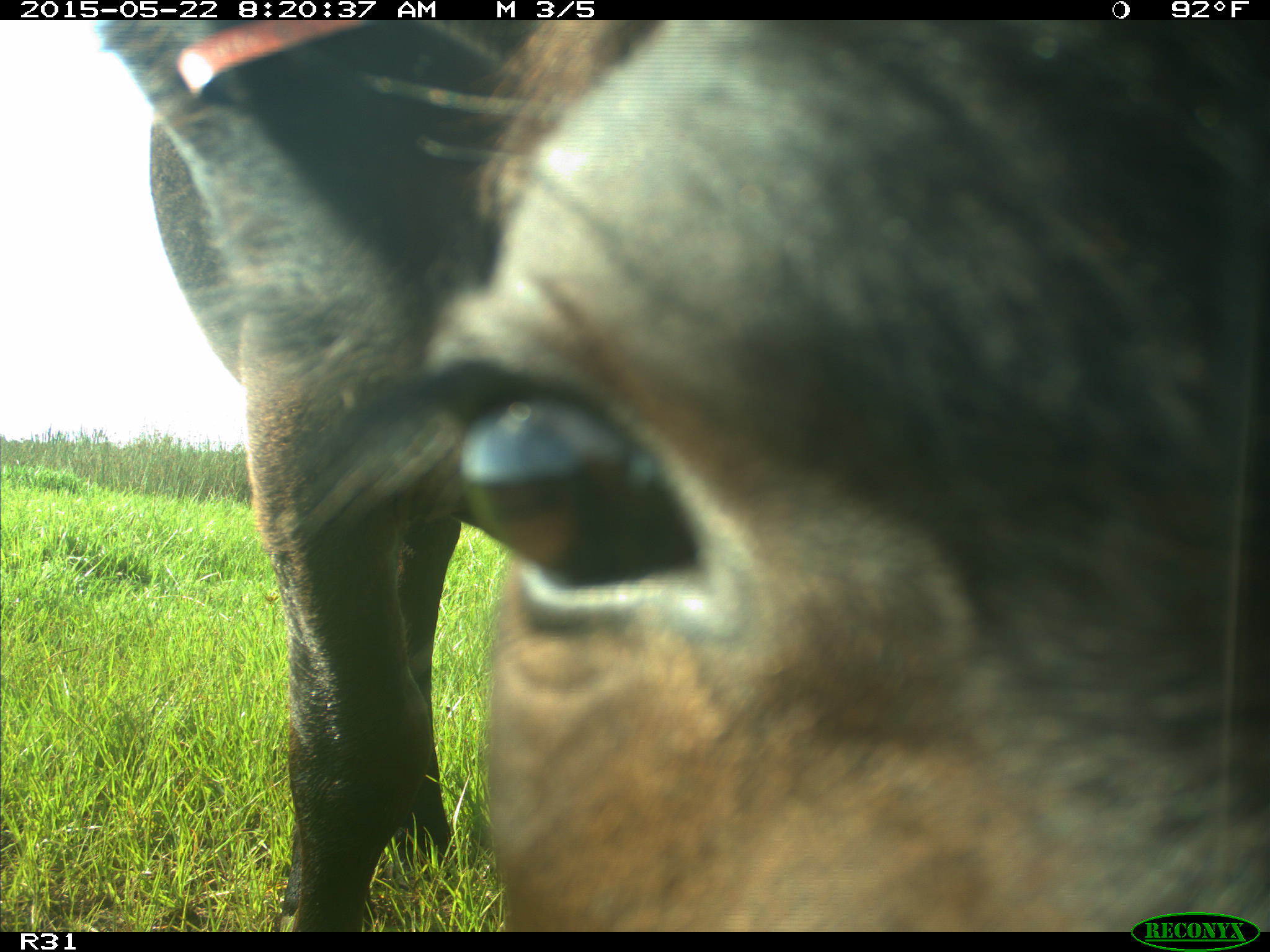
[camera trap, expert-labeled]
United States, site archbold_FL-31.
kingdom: Animalia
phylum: Chordata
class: Mammalia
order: Artiodactyla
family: Bovidae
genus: Bos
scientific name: Bos taurus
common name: domestic cow